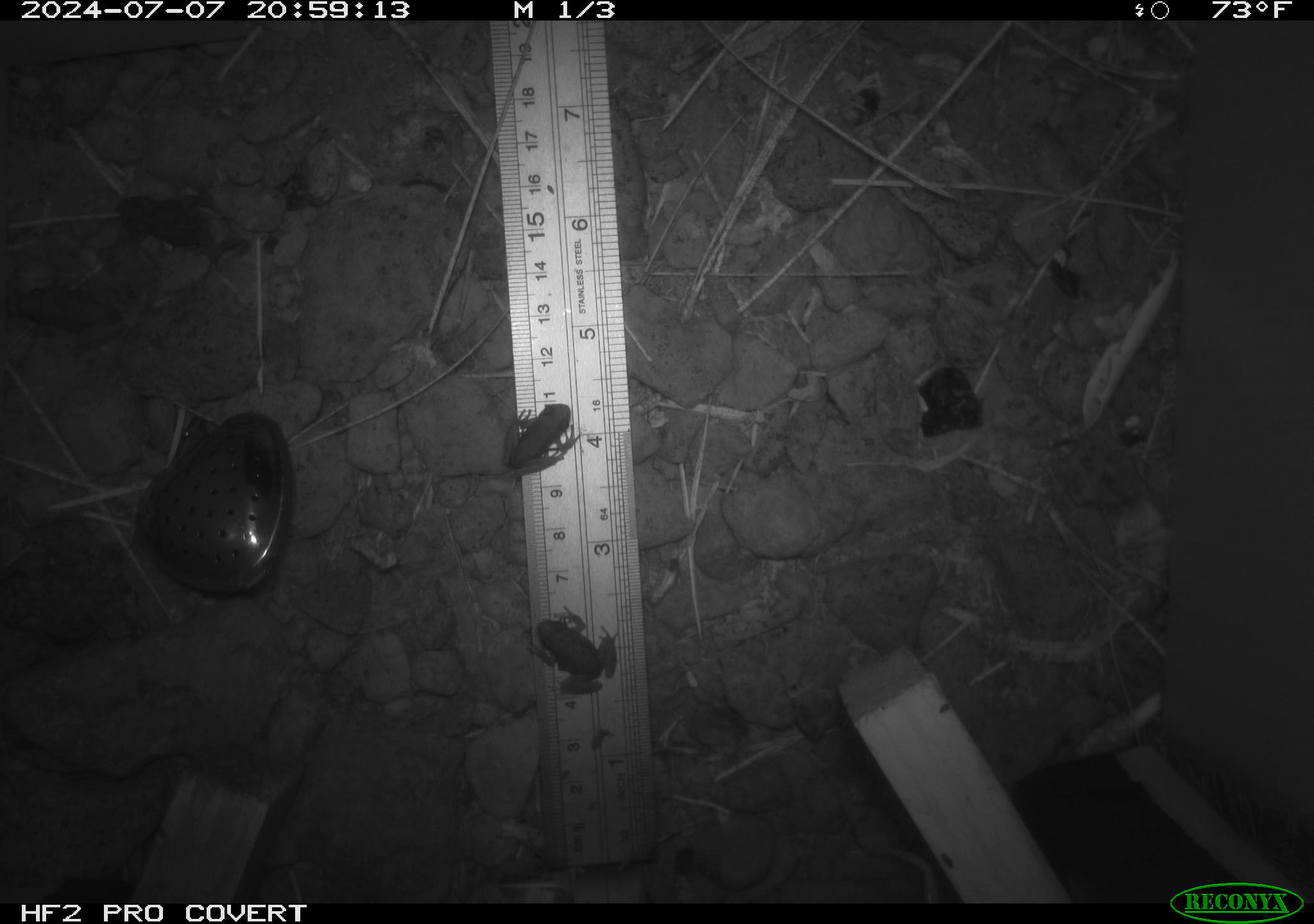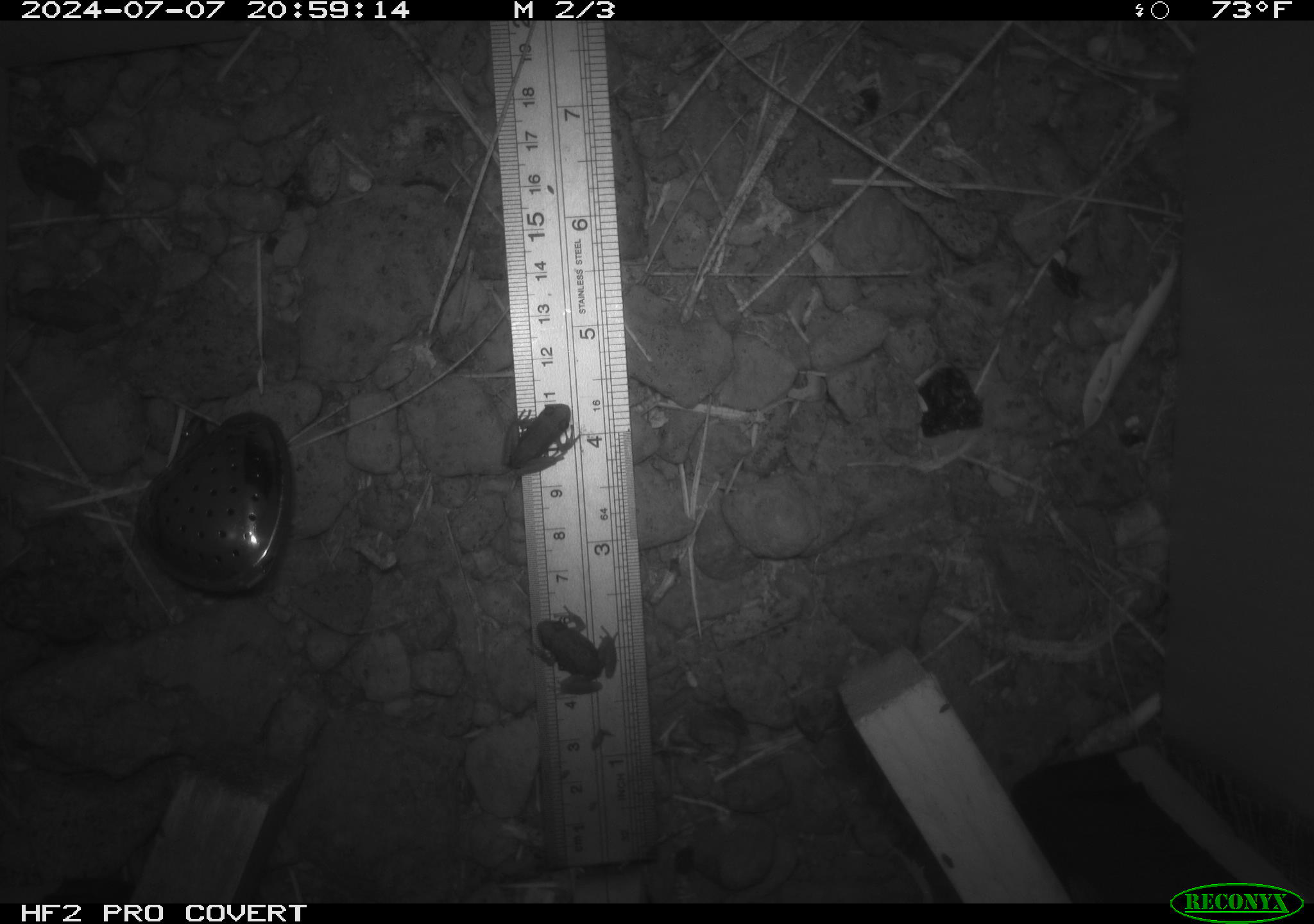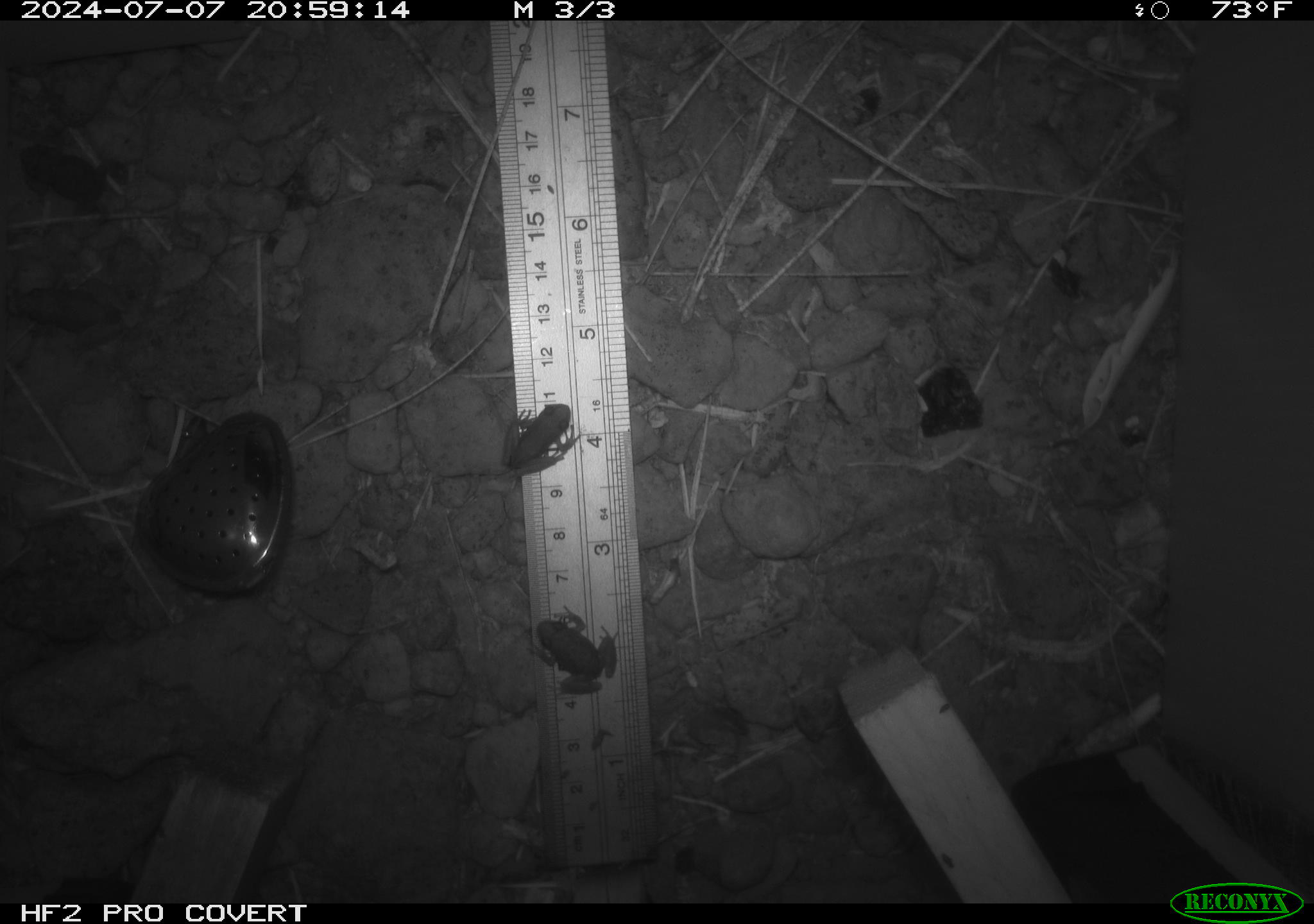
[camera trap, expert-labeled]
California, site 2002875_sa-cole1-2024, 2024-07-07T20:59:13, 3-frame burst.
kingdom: Animalia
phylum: Chordata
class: Amphibia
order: Anura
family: Bufonidae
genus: Anaxyrus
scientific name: Anaxyrus boreas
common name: western toad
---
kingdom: Animalia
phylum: Chordata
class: Amphibia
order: Anura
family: Hylidae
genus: Pseudacris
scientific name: Pseudacris regilla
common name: sierran treefrog